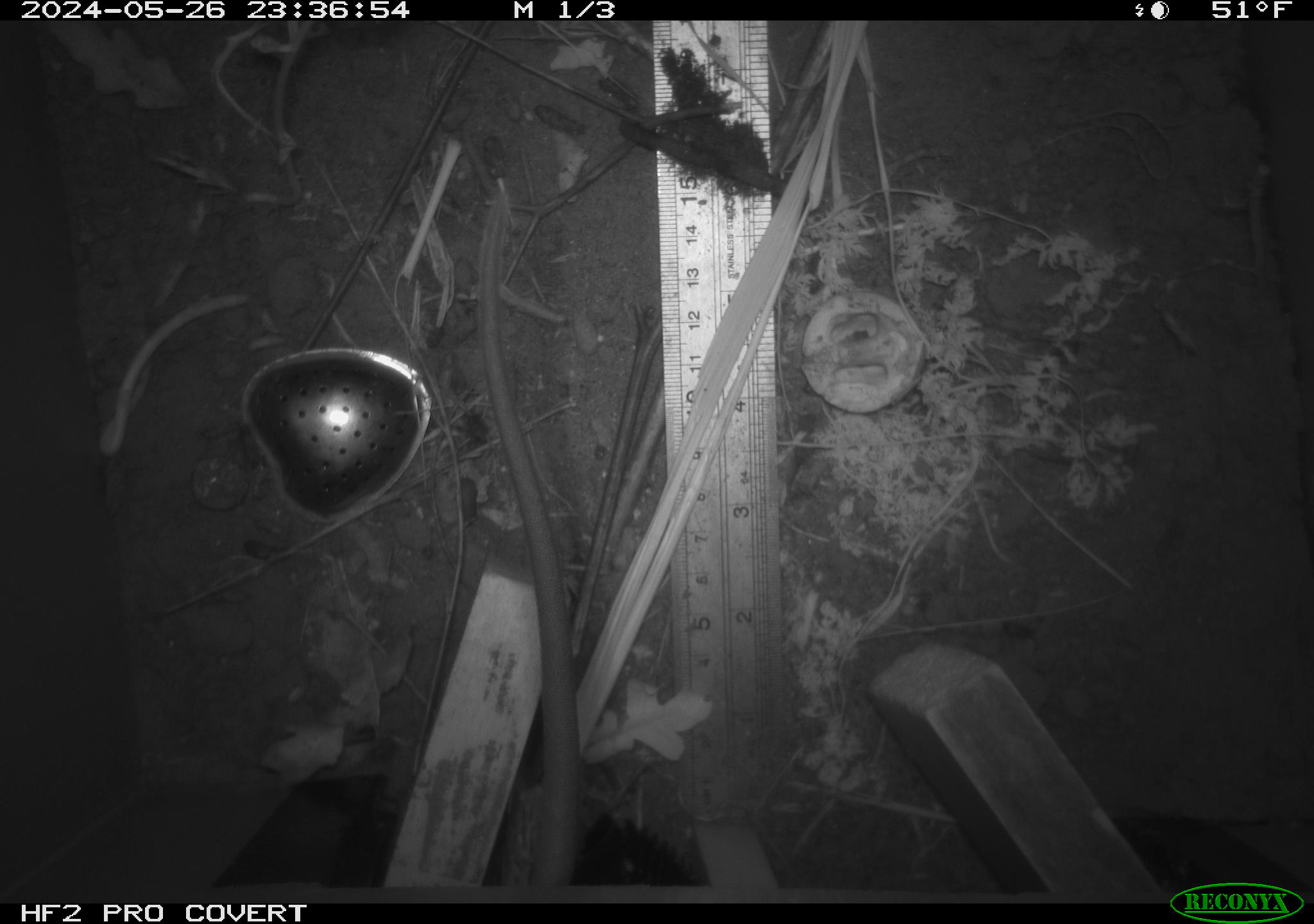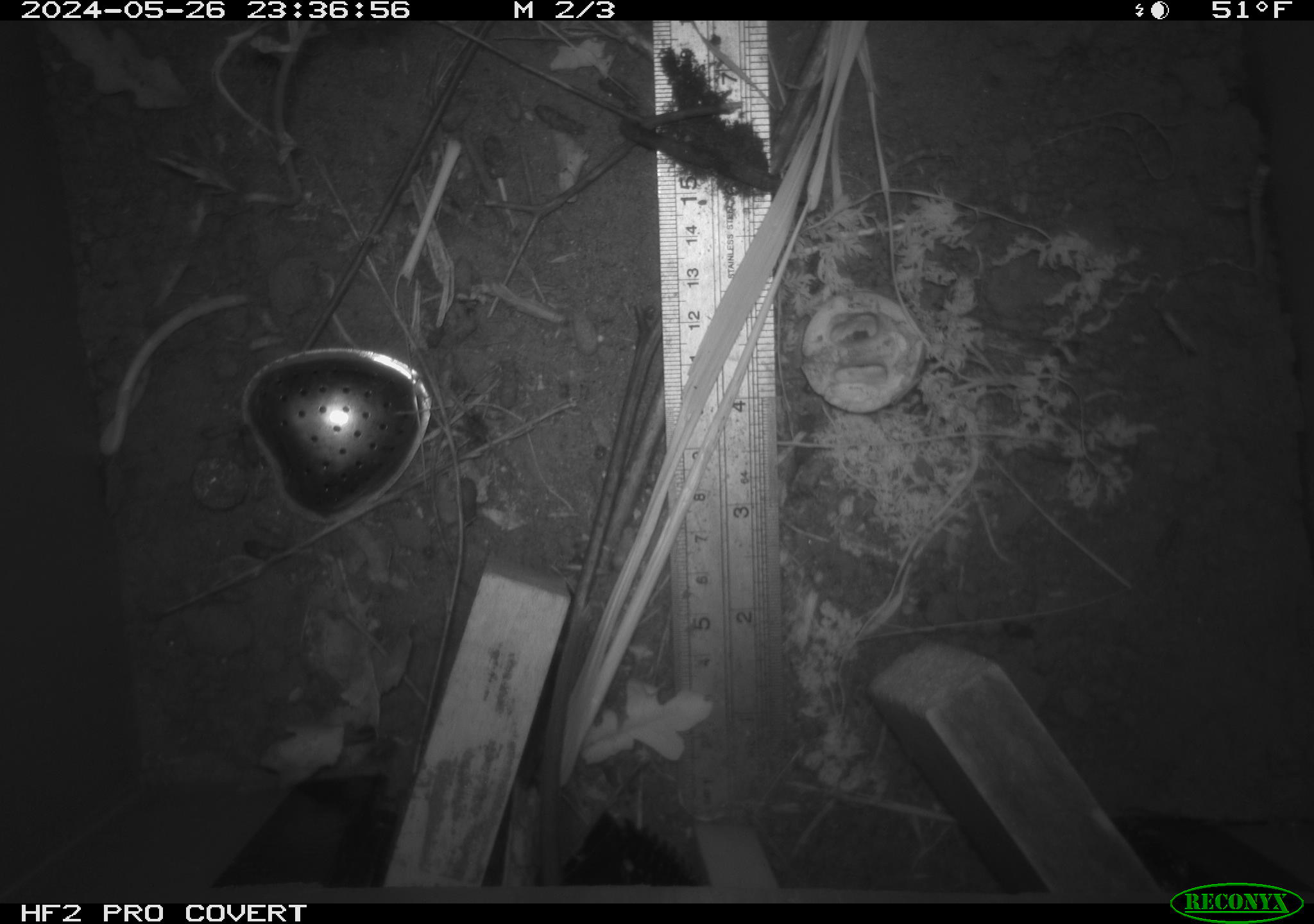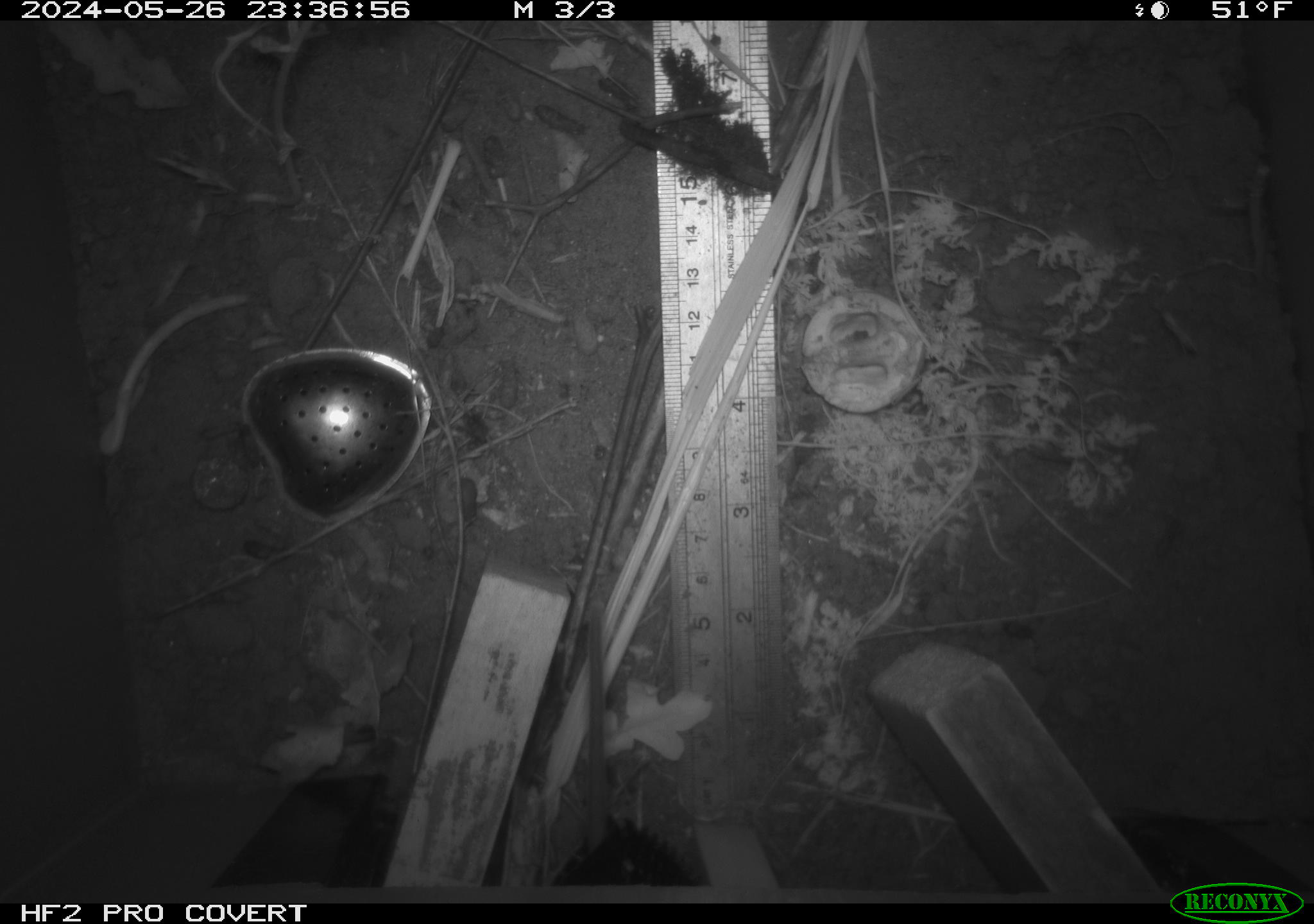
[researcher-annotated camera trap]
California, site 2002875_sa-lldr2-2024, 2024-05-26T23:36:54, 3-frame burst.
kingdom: Animalia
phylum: Chordata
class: Mammalia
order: Rodentia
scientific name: Rodentia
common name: rodent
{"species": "rodent (Rodentia)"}